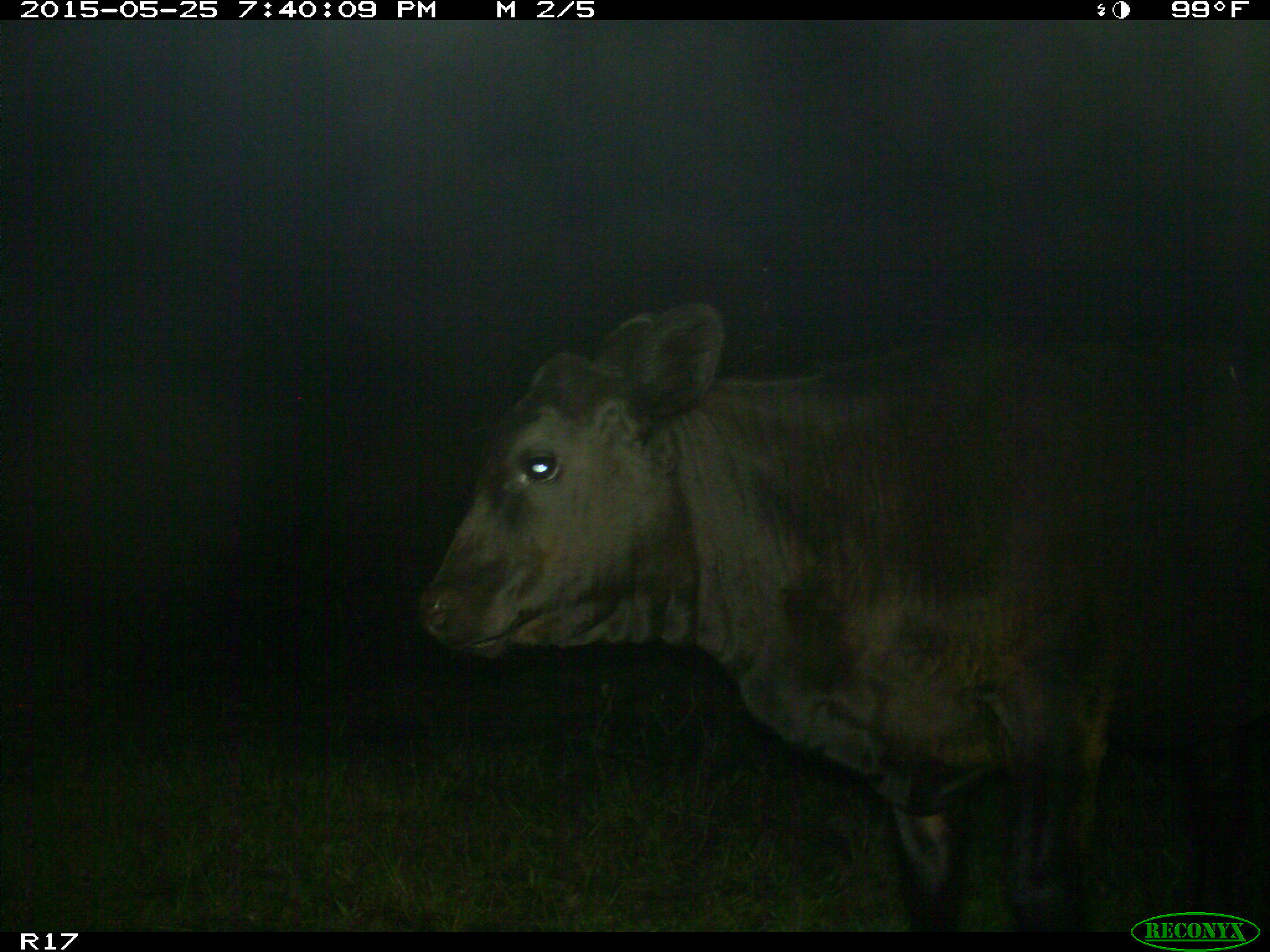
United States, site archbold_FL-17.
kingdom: Animalia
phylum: Chordata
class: Mammalia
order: Artiodactyla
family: Bovidae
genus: Bos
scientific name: Bos taurus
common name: domestic cow